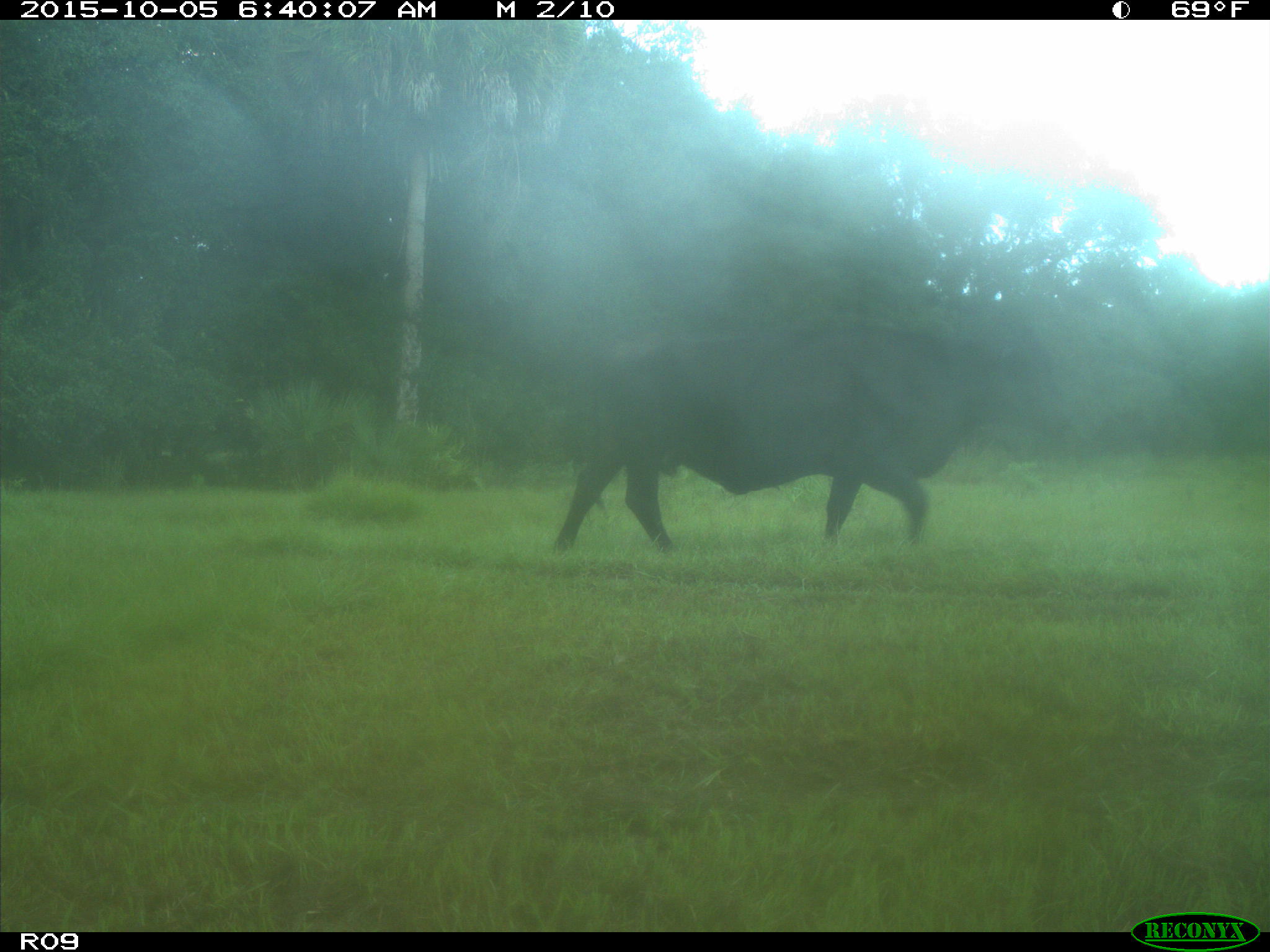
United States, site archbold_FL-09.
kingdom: Animalia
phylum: Chordata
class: Mammalia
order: Artiodactyla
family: Bovidae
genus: Bos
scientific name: Bos taurus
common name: domestic cow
Bos taurus (domestic cow).